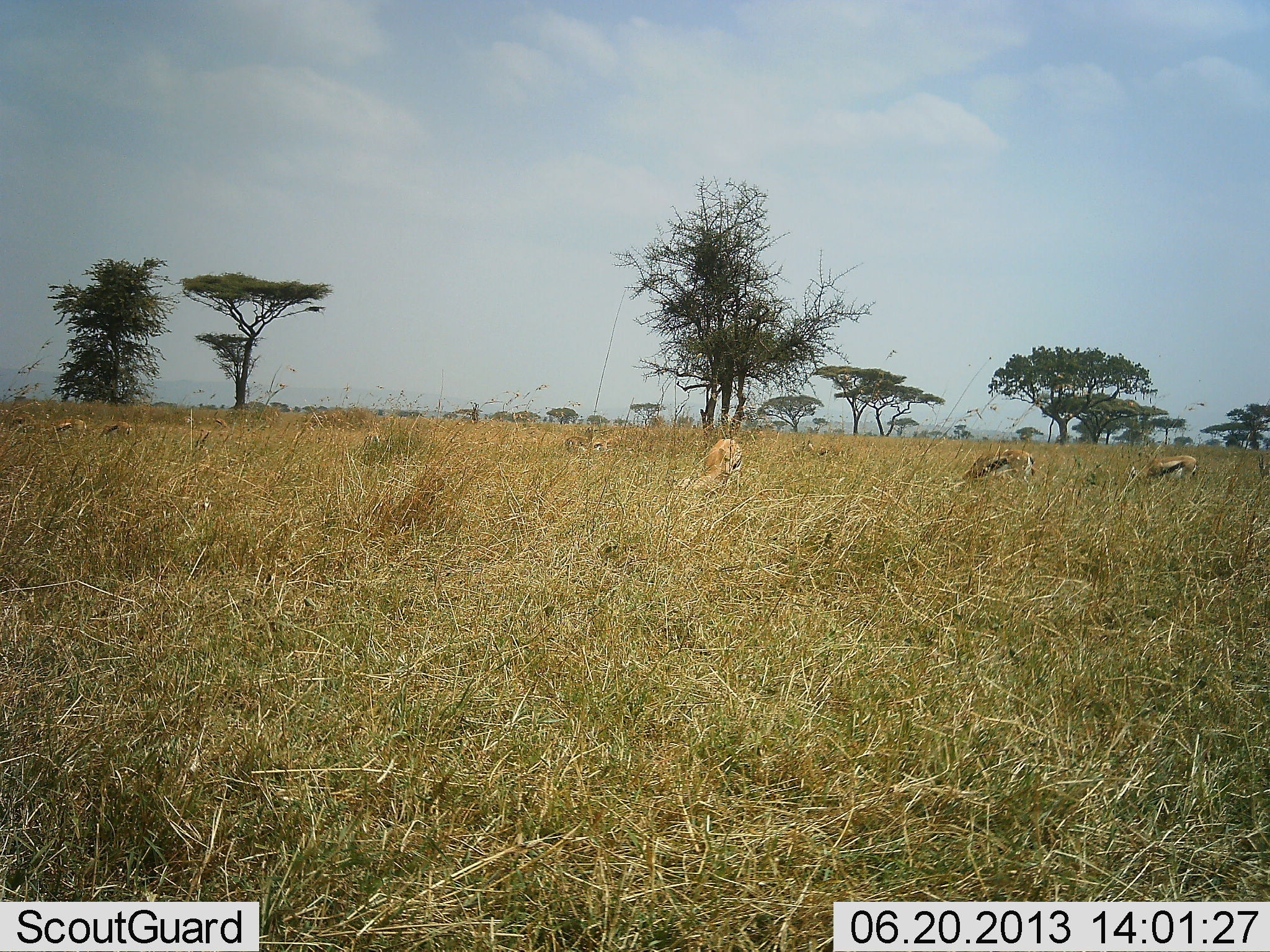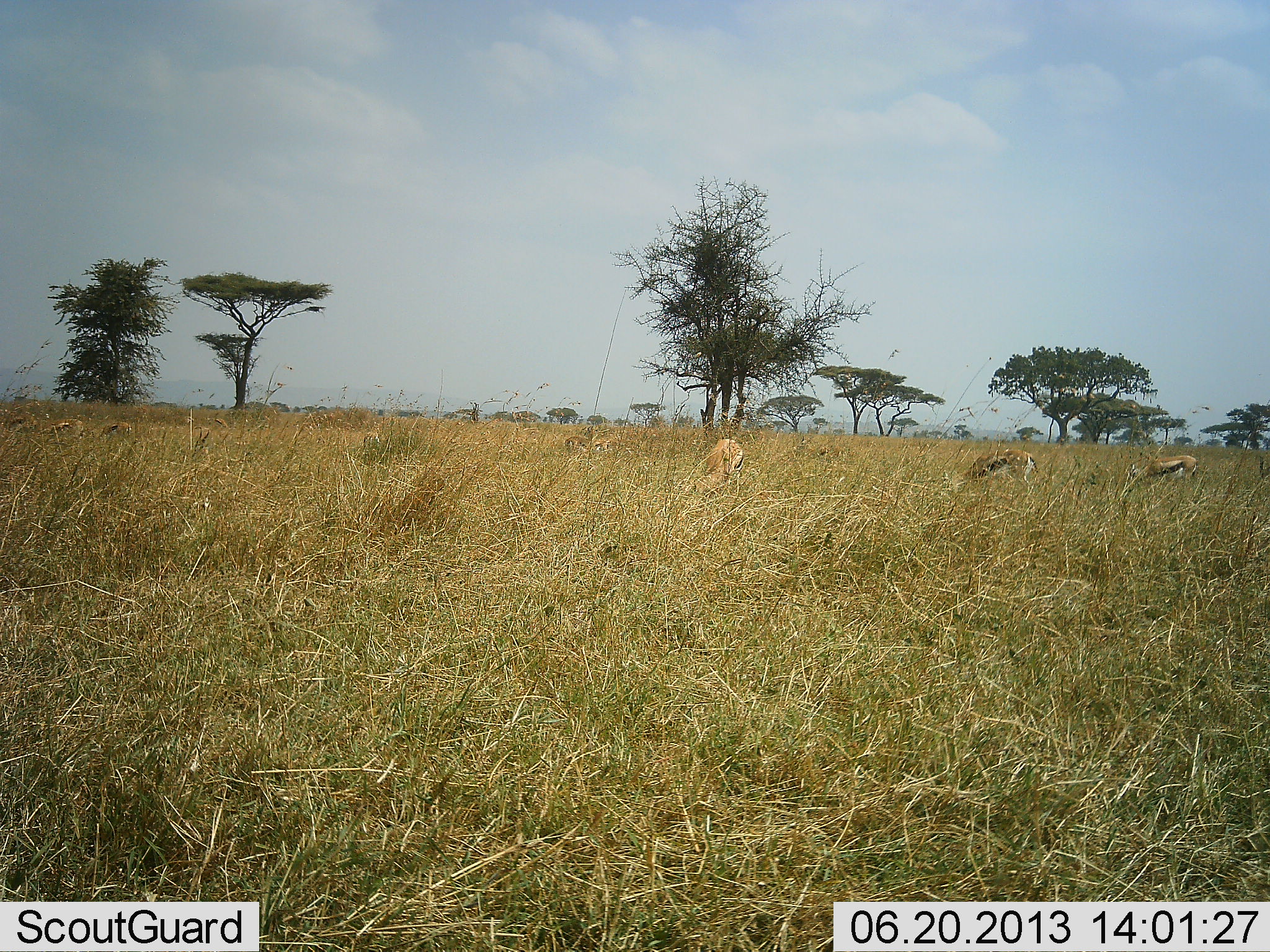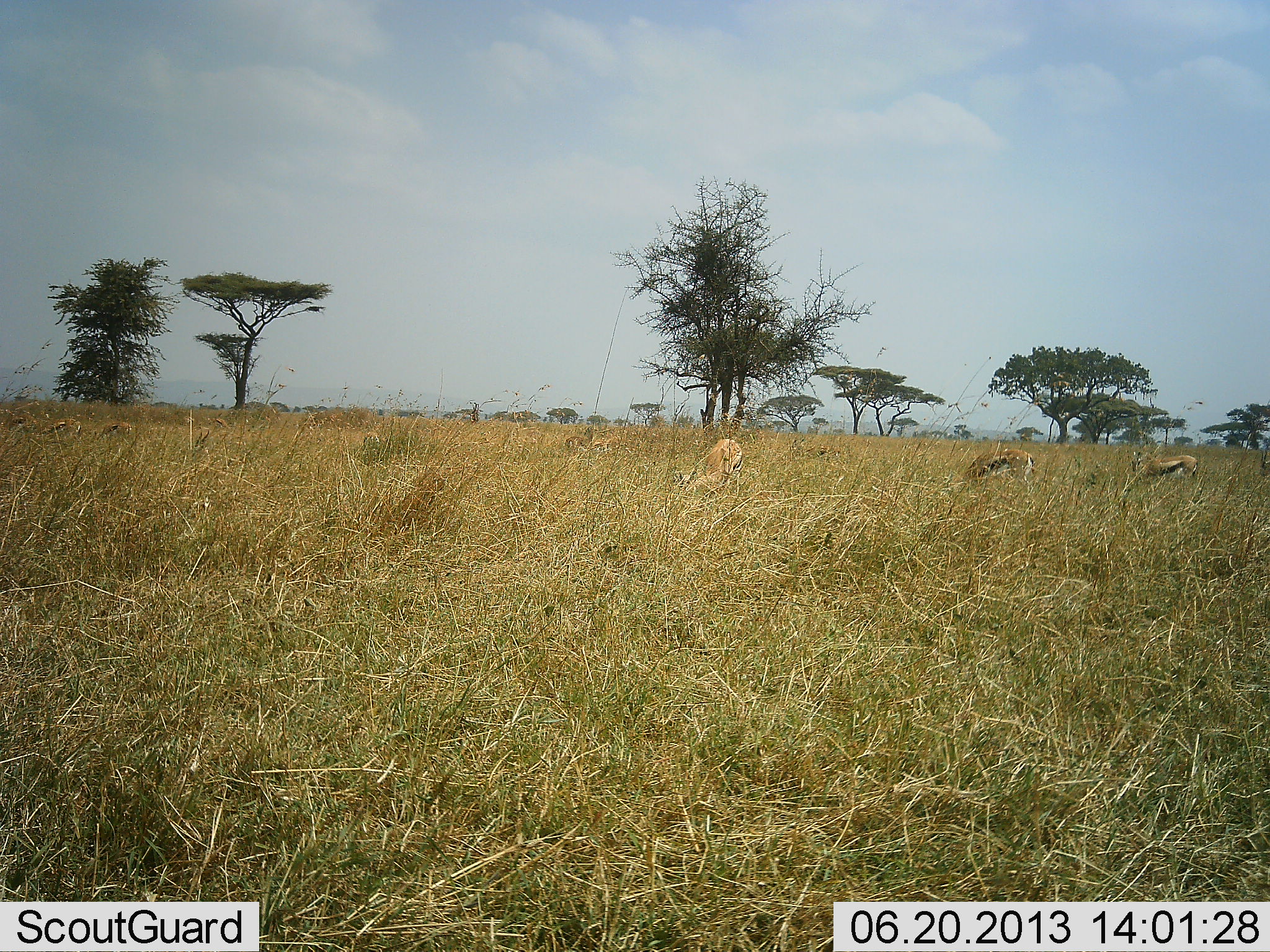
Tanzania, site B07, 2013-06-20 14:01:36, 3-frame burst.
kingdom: Animalia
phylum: Chordata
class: Mammalia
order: Artiodactyla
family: Bovidae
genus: Eudorcas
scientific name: Eudorcas thomsonii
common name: thomson's gazelle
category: gazellethomsons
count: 5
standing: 28%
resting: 9%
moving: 3%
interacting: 0%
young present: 0%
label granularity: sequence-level